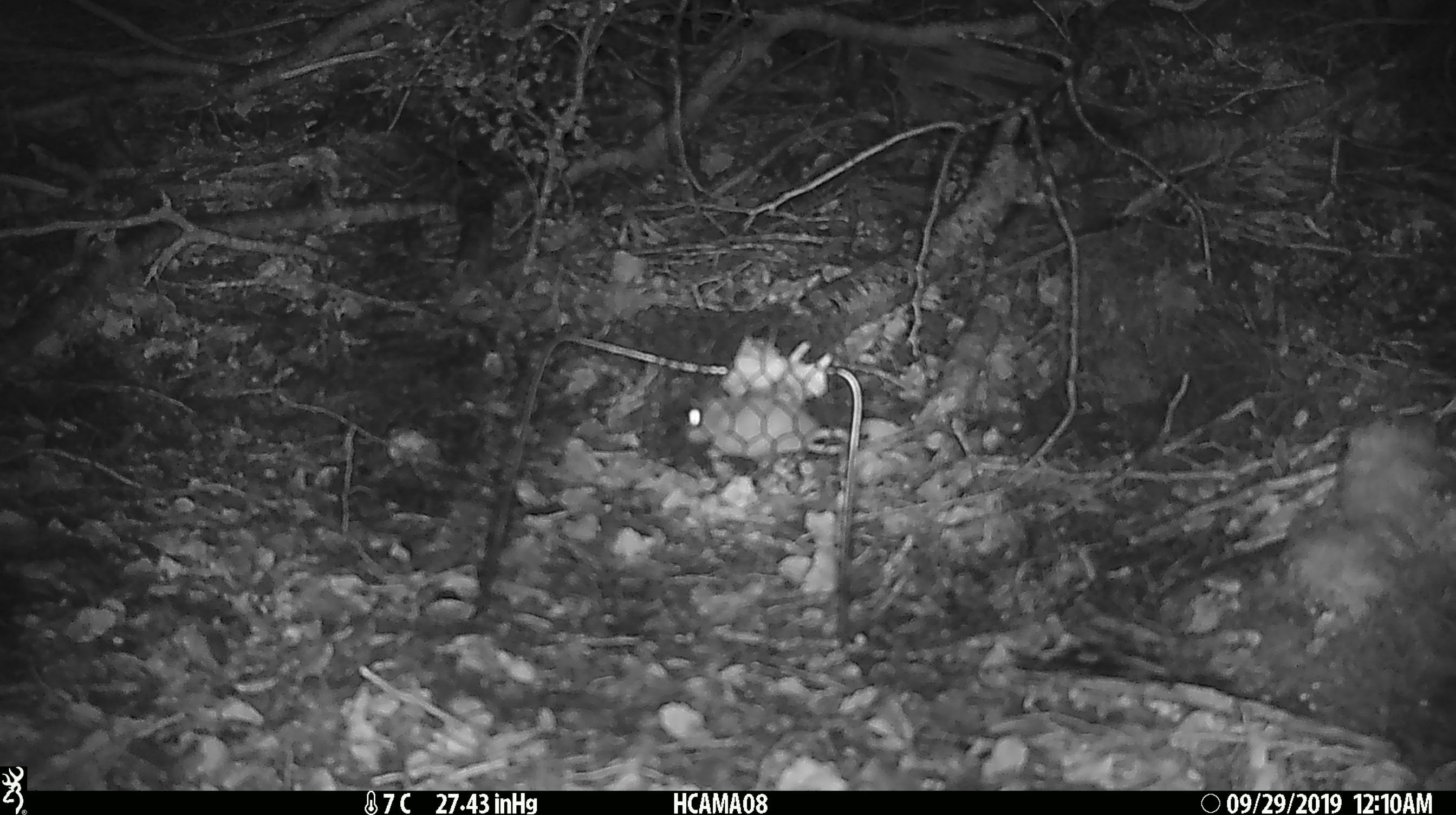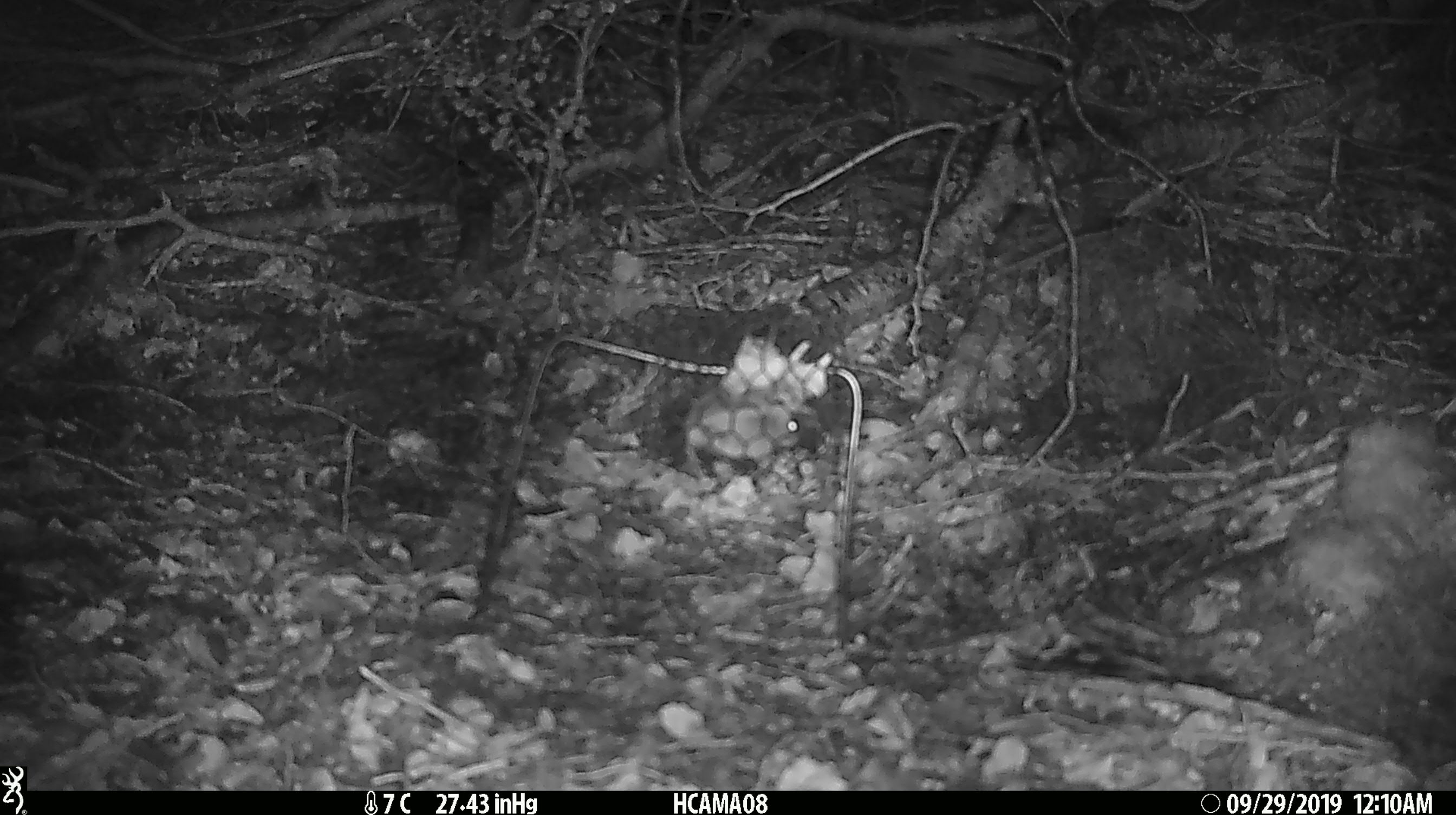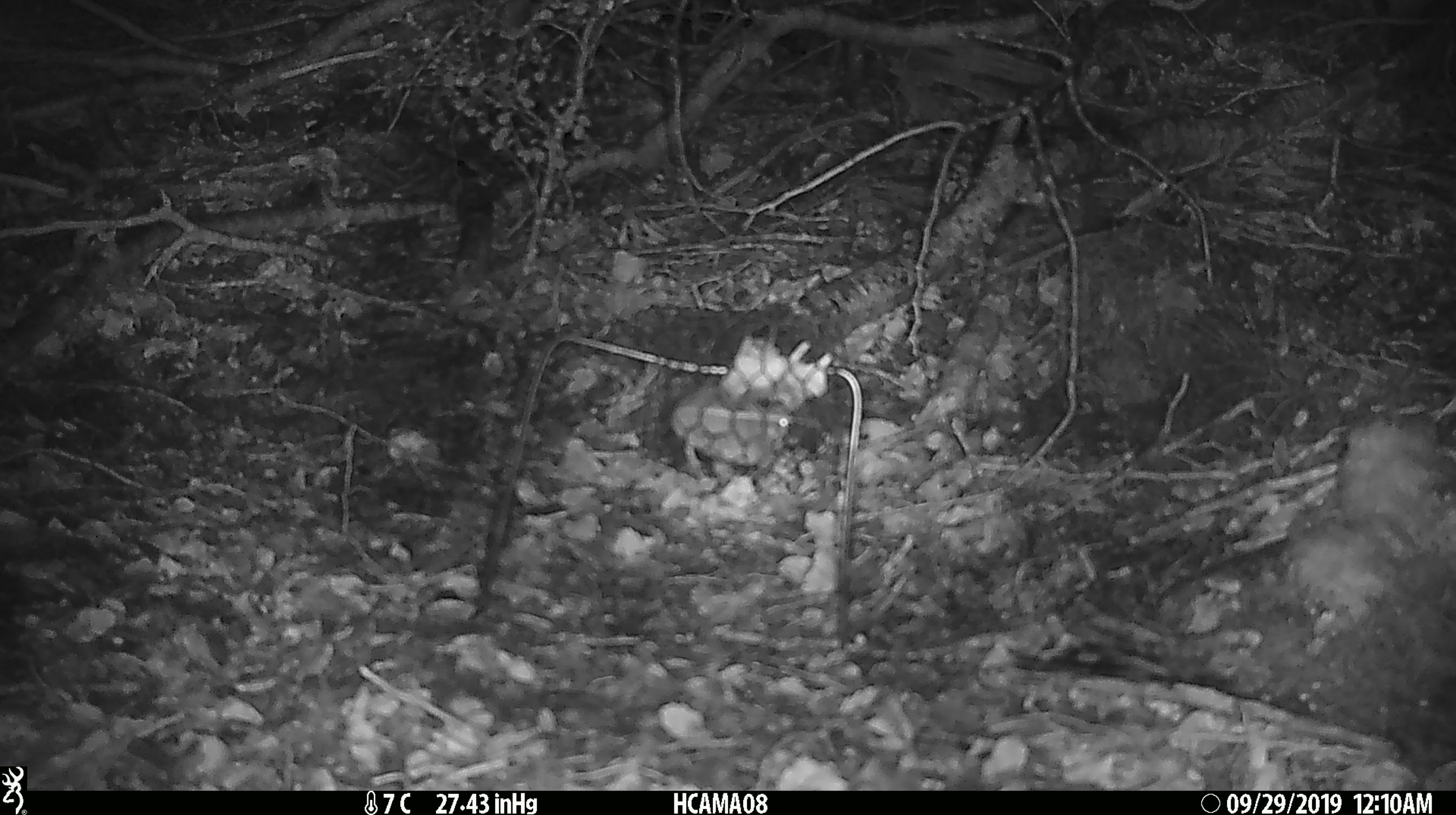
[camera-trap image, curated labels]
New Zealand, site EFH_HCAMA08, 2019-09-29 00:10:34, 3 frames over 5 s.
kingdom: Animalia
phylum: Chordata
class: Mammalia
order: Rodentia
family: Muridae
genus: Mus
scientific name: Mus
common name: mouse